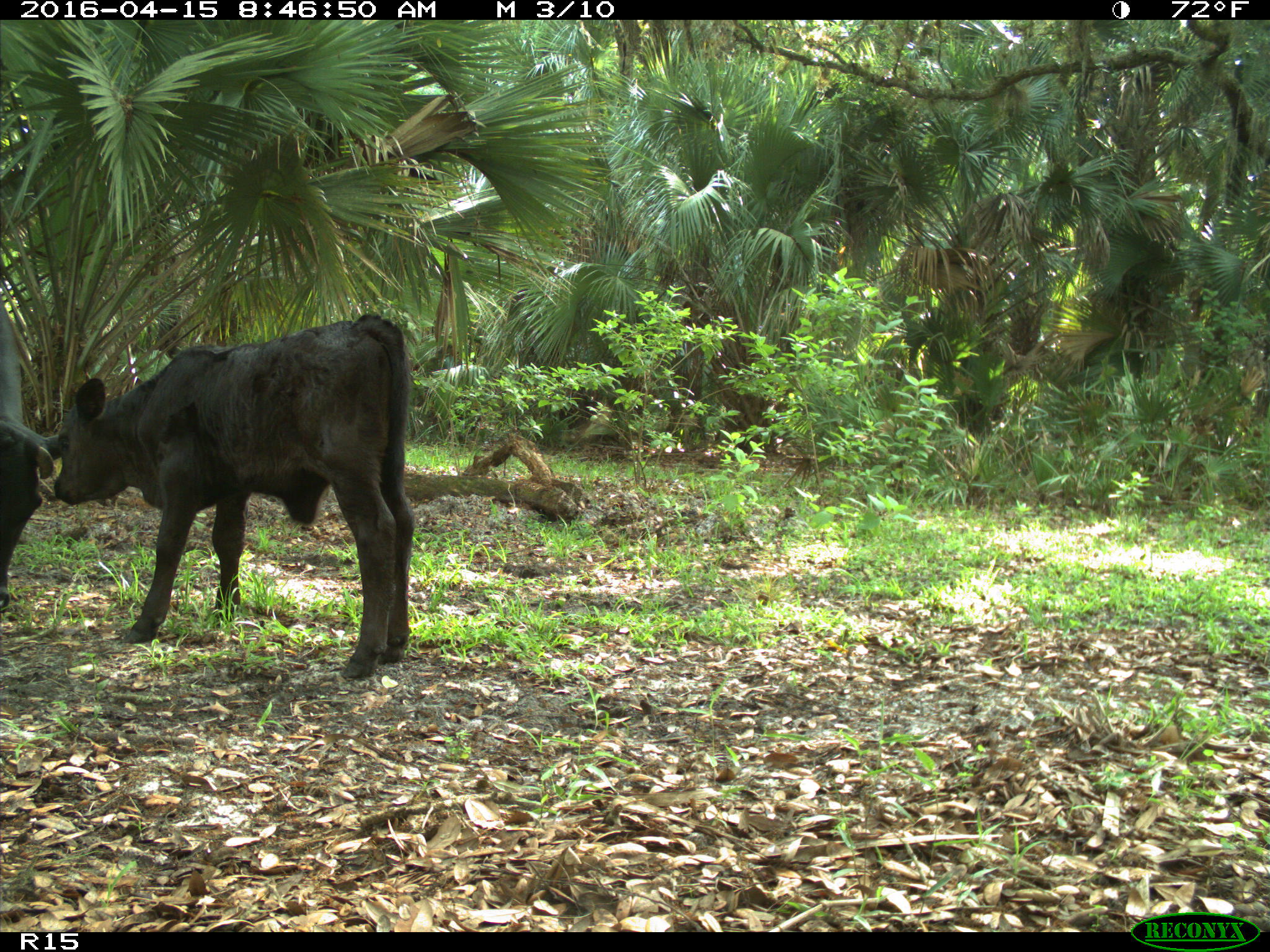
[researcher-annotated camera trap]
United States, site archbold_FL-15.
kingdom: Animalia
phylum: Chordata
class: Mammalia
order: Artiodactyla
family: Bovidae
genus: Bos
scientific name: Bos taurus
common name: domestic cow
Bos taurus (domestic cow).